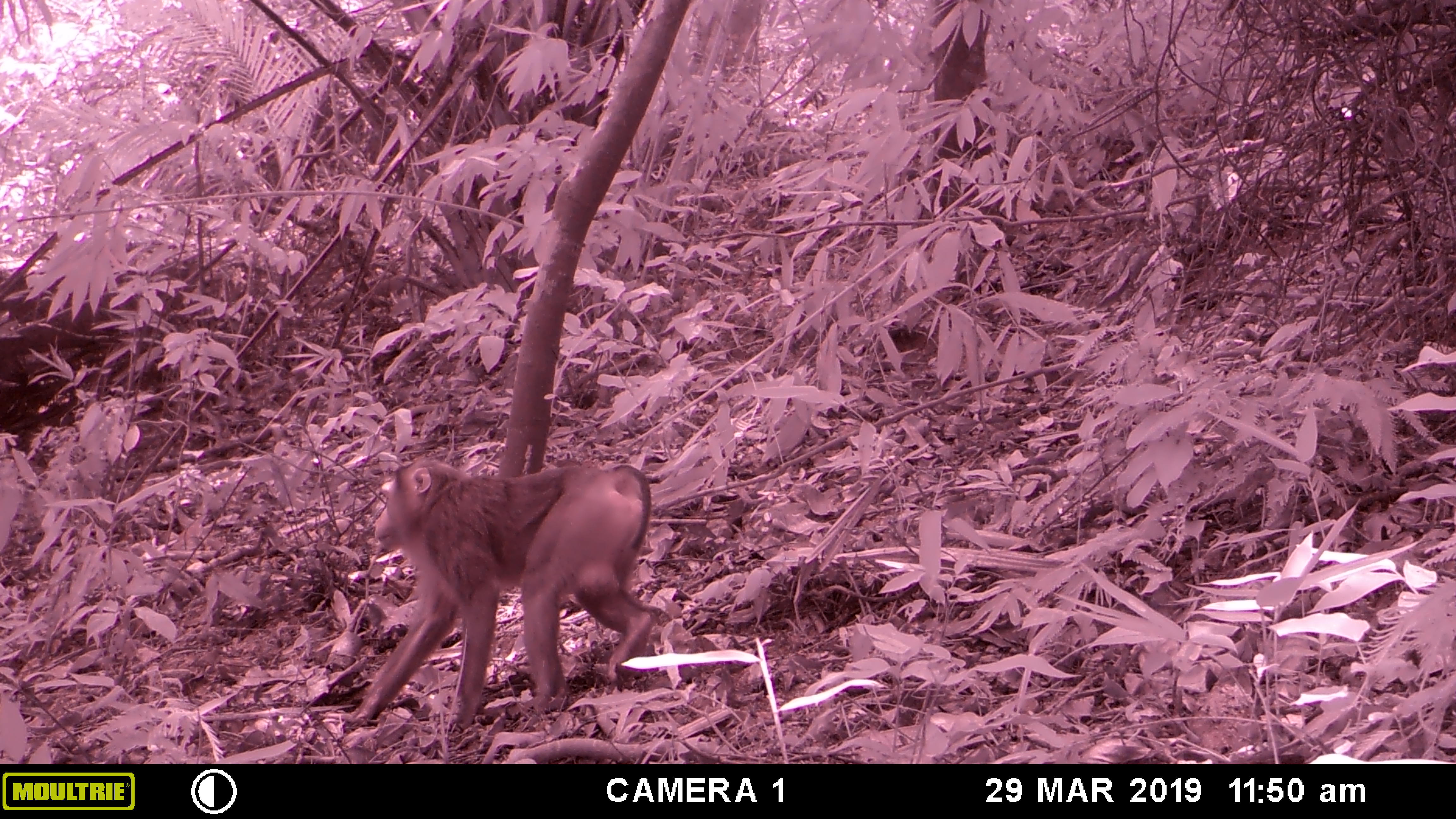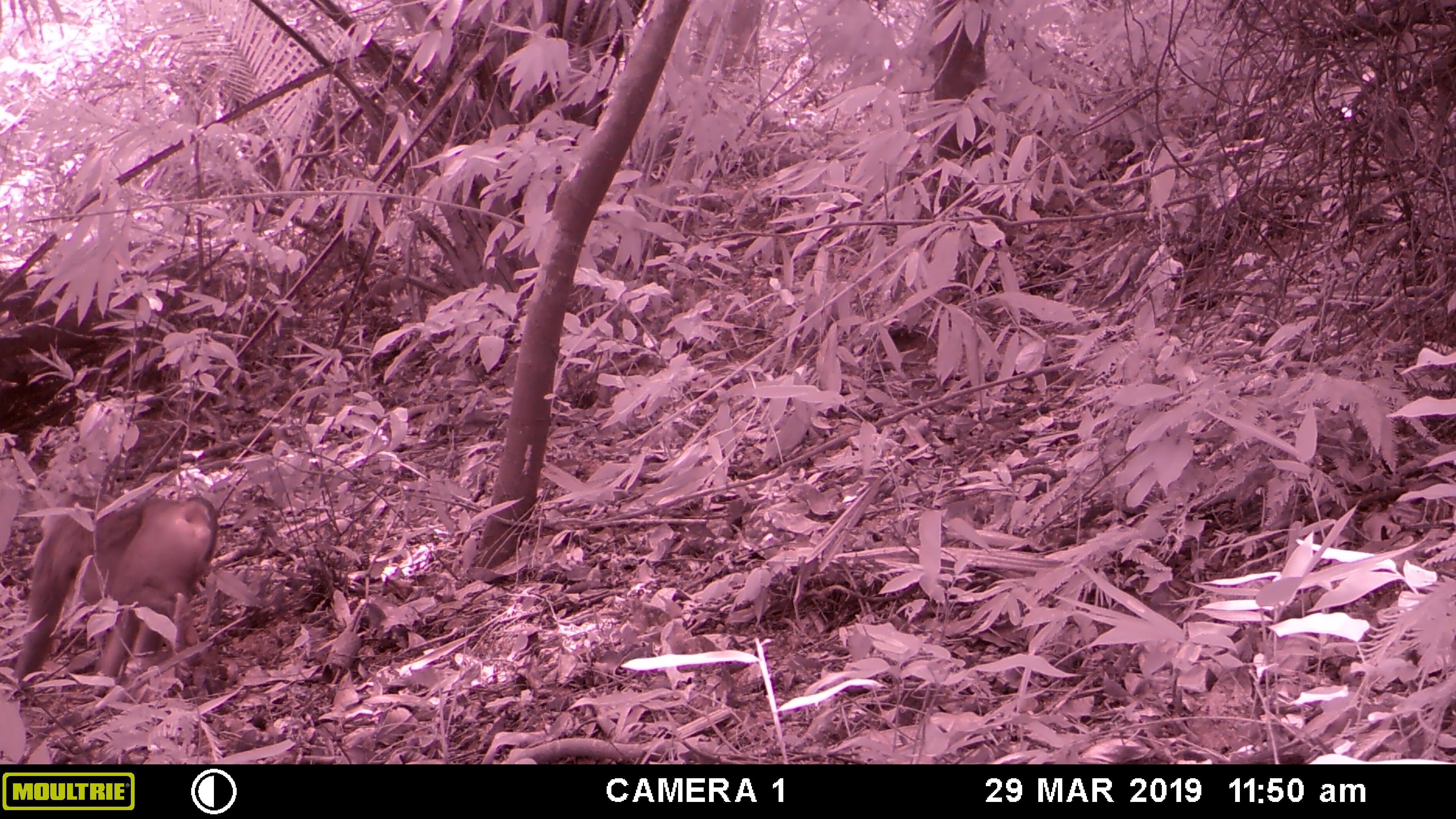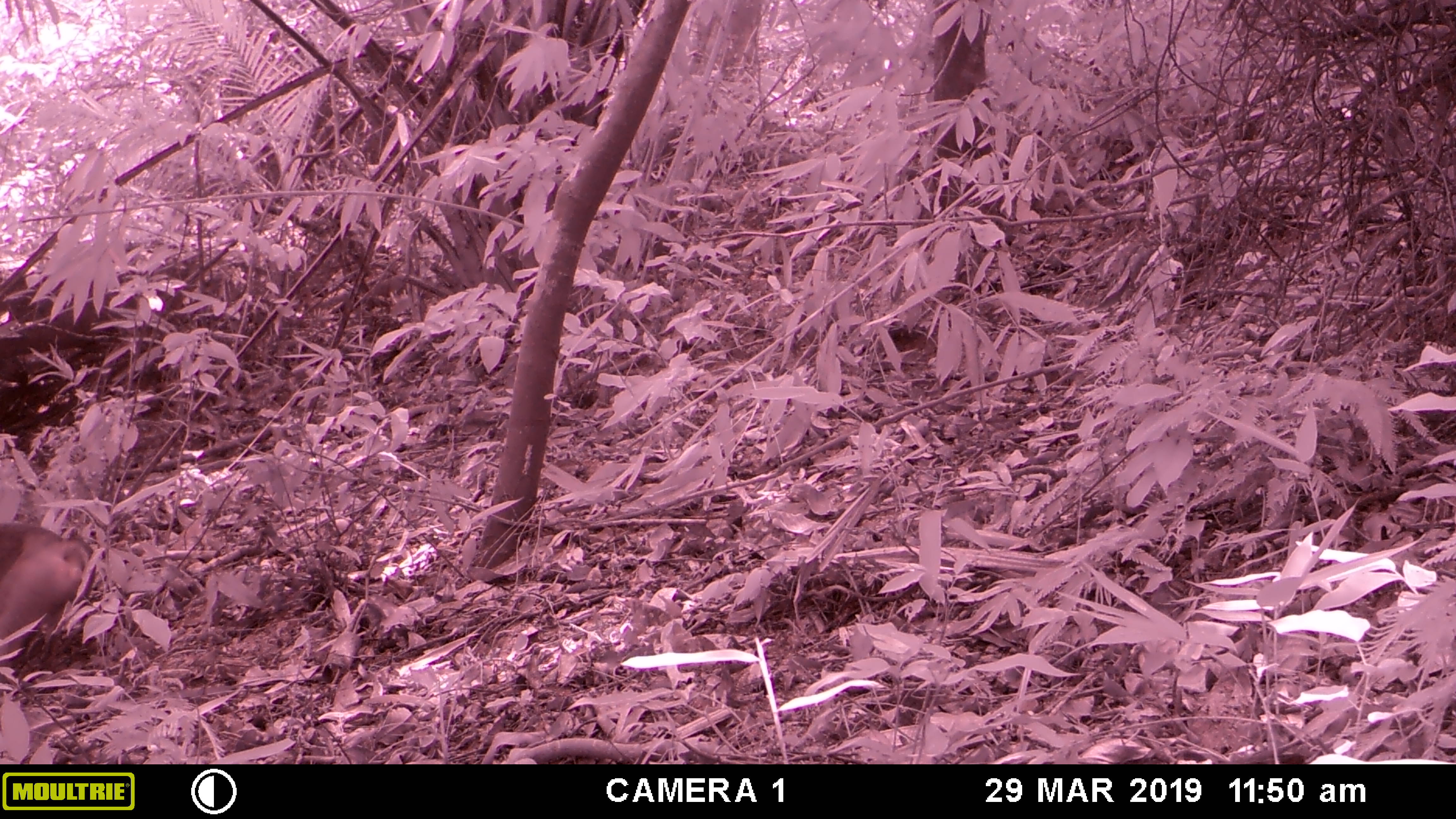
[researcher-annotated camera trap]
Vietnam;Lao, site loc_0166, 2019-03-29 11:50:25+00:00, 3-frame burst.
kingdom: Animalia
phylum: Chordata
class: Mammalia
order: Primates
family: Cercopithecidae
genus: Macaca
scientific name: Macaca nemestrina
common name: pig-tailed macaque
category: pig tailed macaque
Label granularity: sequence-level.